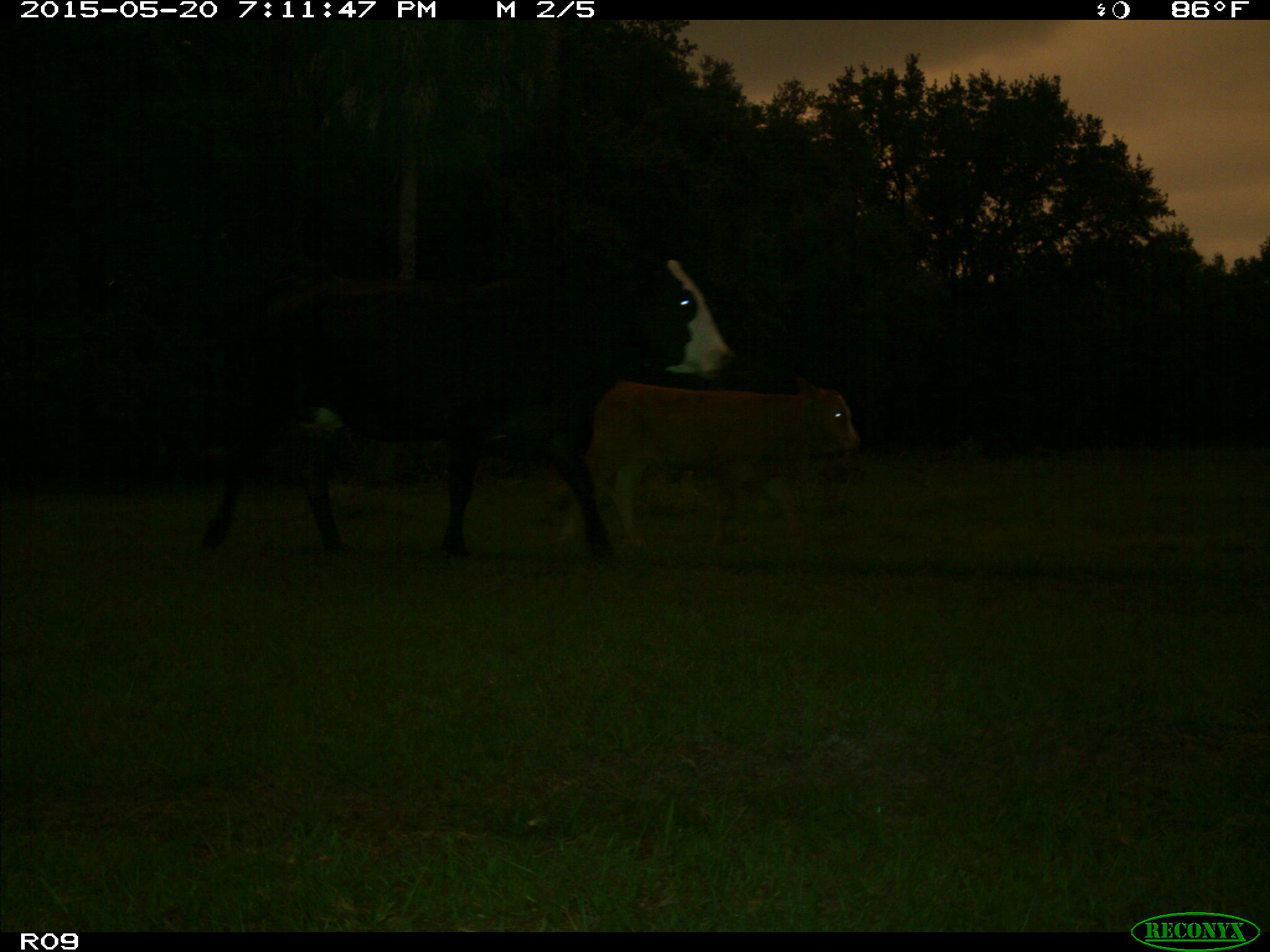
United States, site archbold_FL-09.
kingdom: Animalia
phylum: Chordata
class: Mammalia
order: Artiodactyla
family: Bovidae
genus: Bos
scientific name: Bos taurus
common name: domestic cow